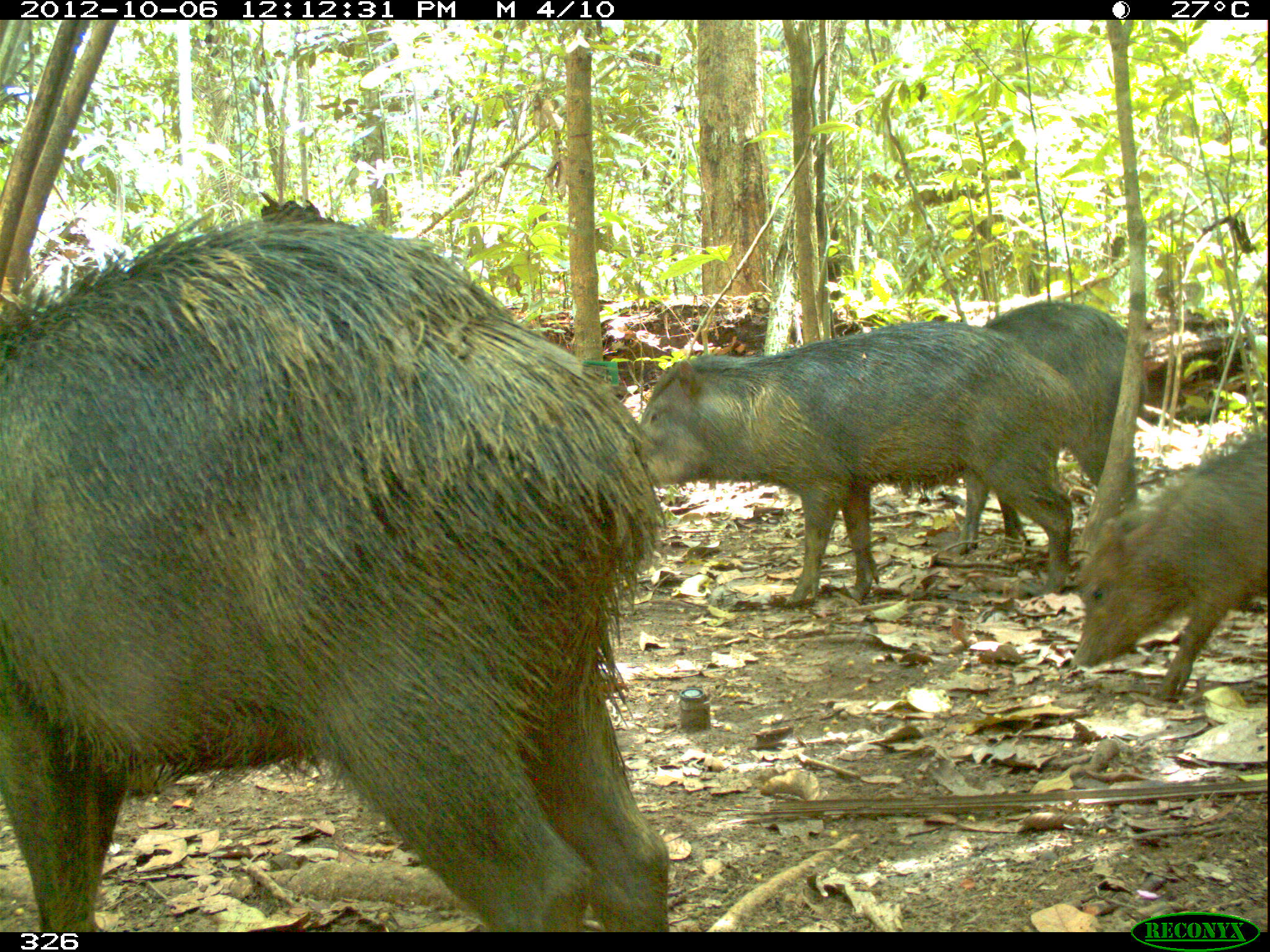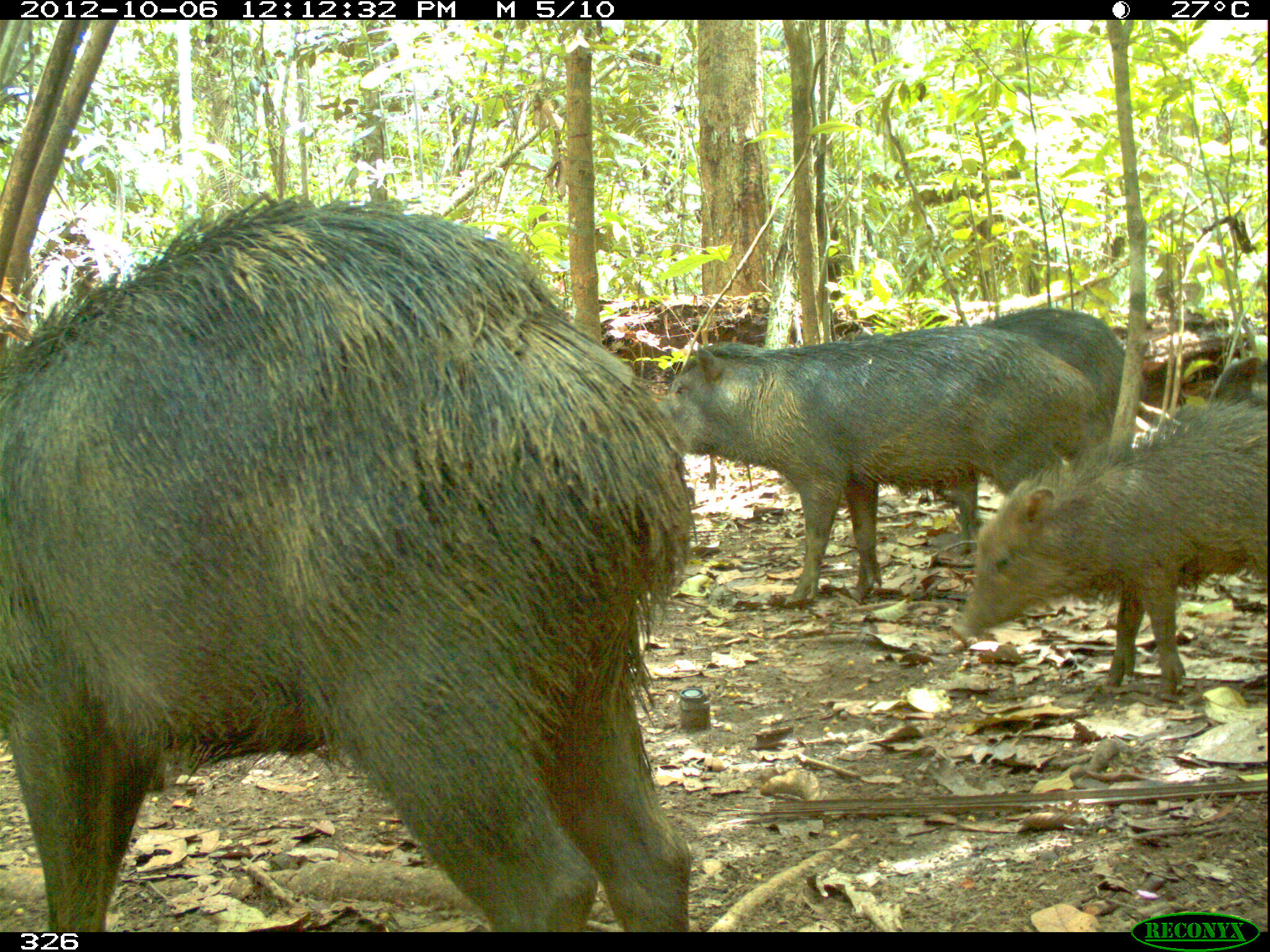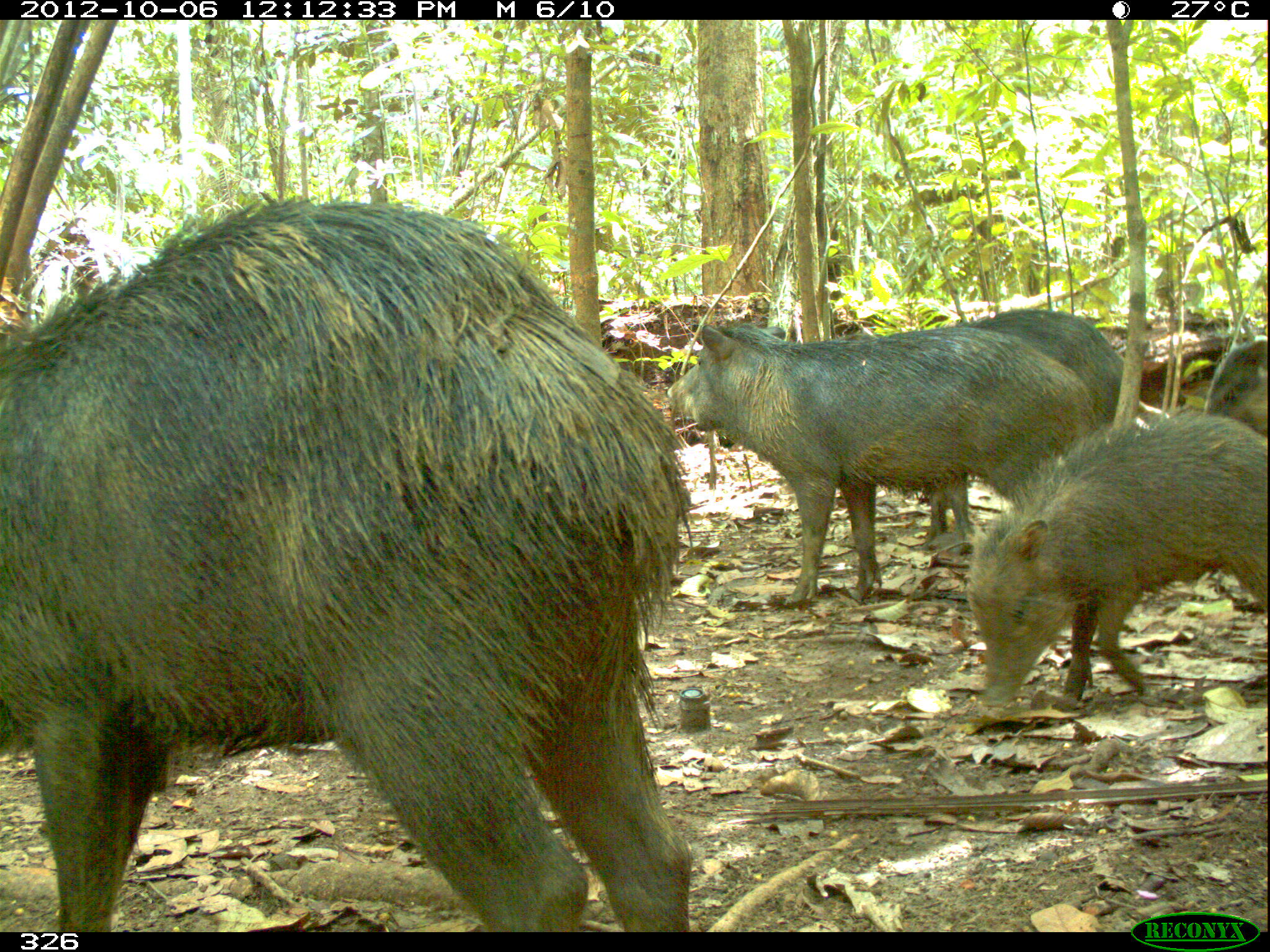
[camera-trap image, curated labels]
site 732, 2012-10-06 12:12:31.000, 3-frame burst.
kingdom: Animalia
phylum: Chordata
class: Mammalia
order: Artiodactyla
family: Tayassuidae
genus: Tayassu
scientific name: Tayassu pecari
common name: white-lipped peccary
Tayassu pecari (white-lipped peccary).